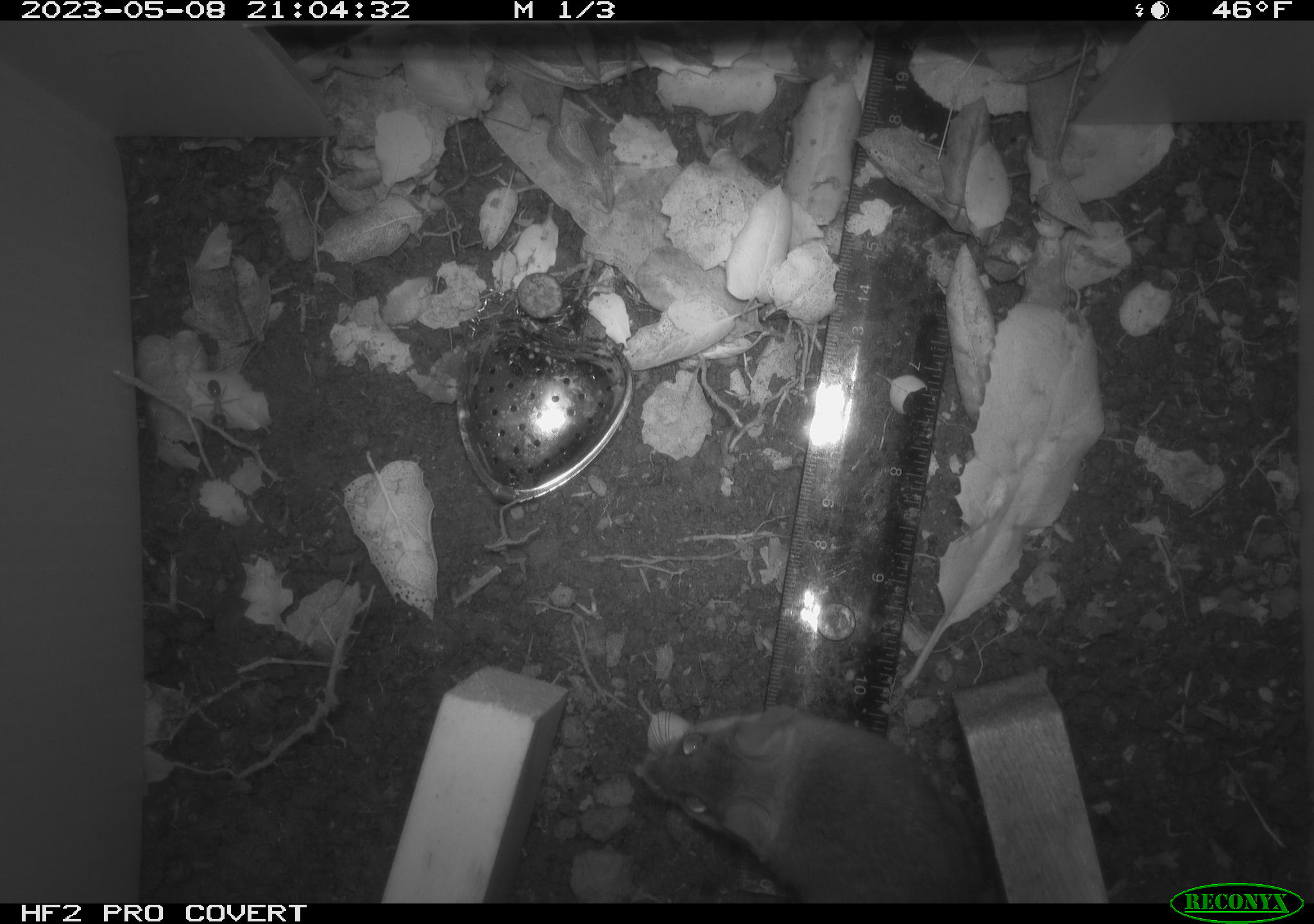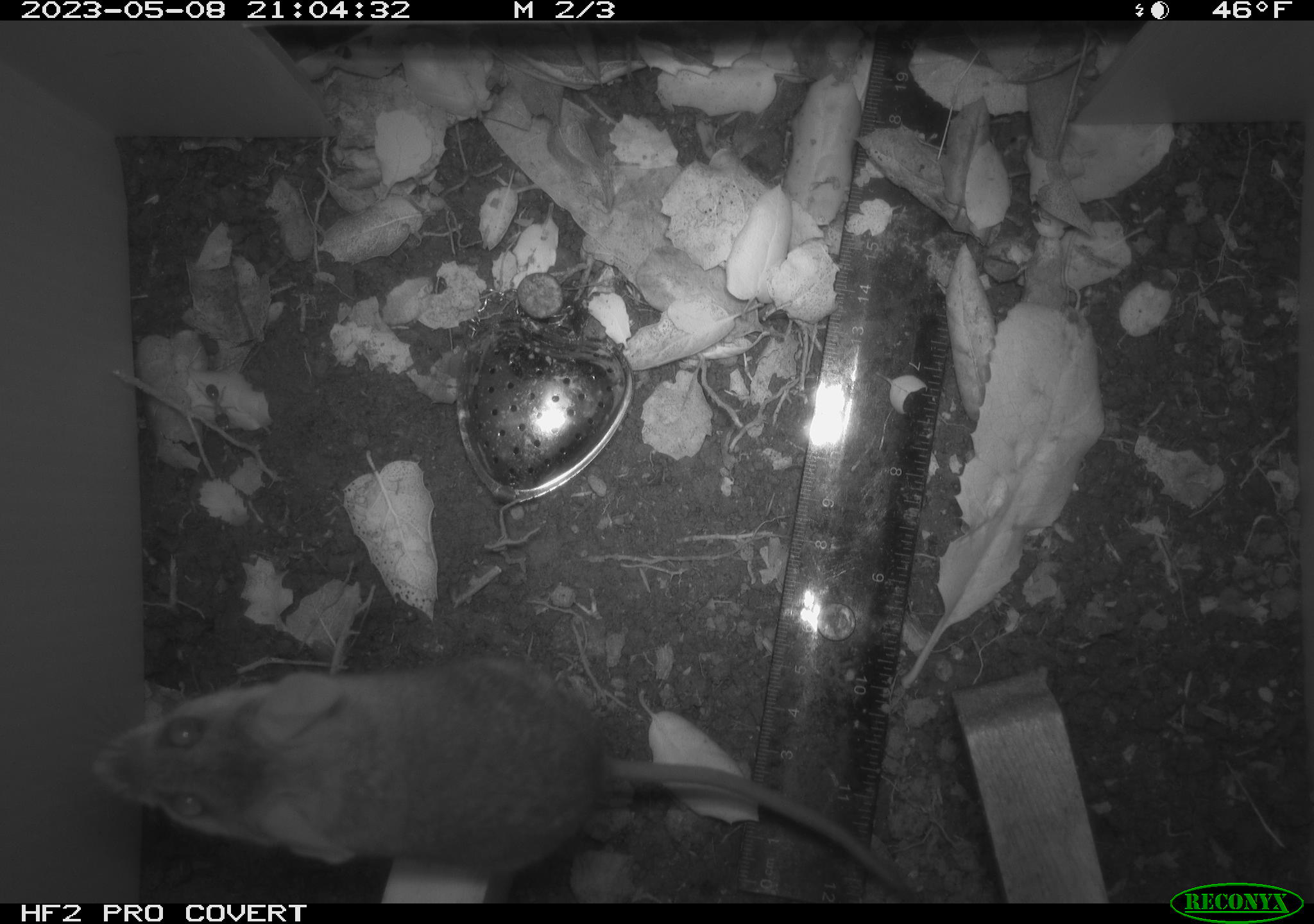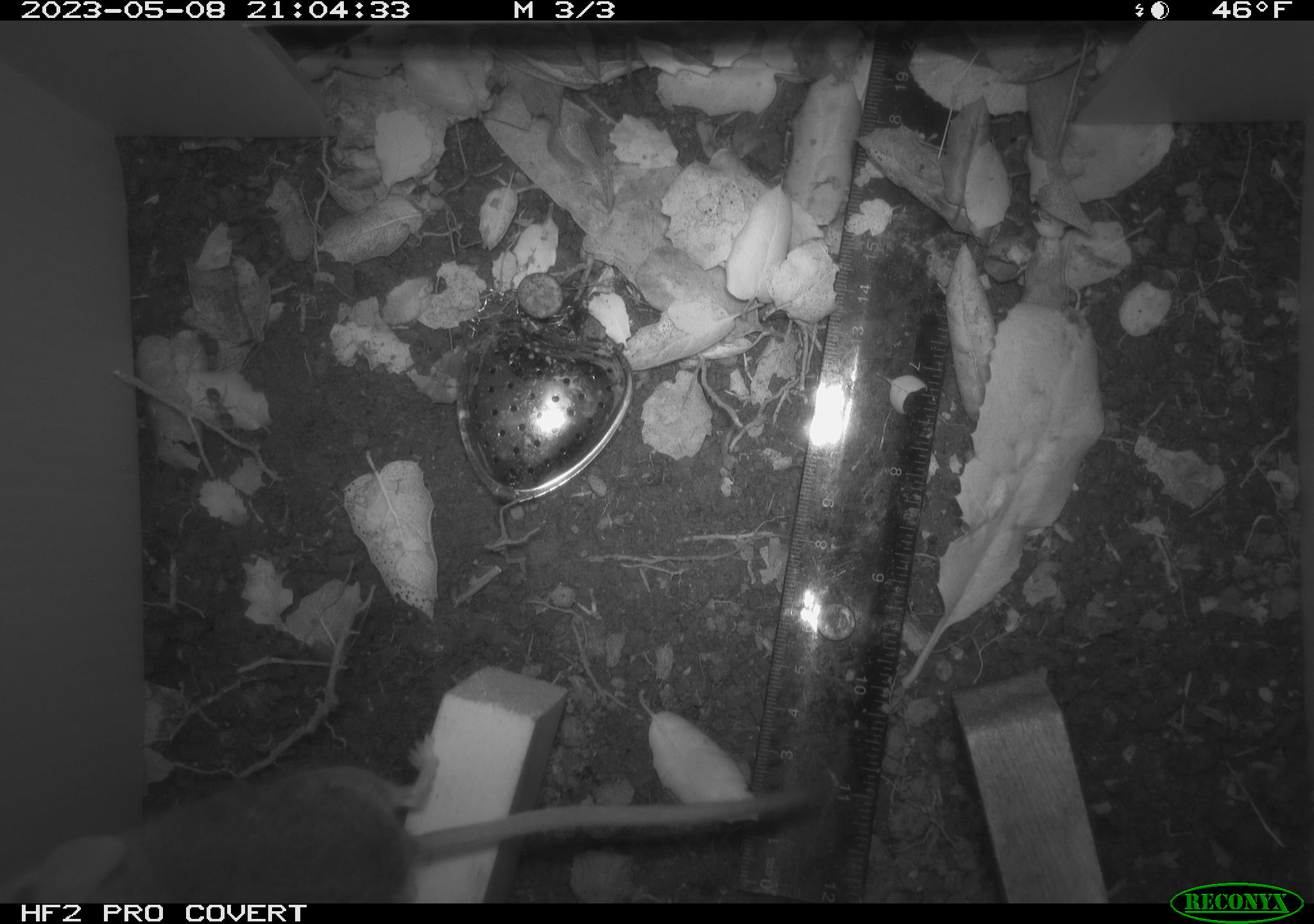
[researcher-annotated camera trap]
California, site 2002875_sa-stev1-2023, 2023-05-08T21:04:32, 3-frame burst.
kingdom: Animalia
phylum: Chordata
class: Mammalia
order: Rodentia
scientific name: Rodentia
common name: mouse species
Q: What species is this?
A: Mouse species (Rodentia).